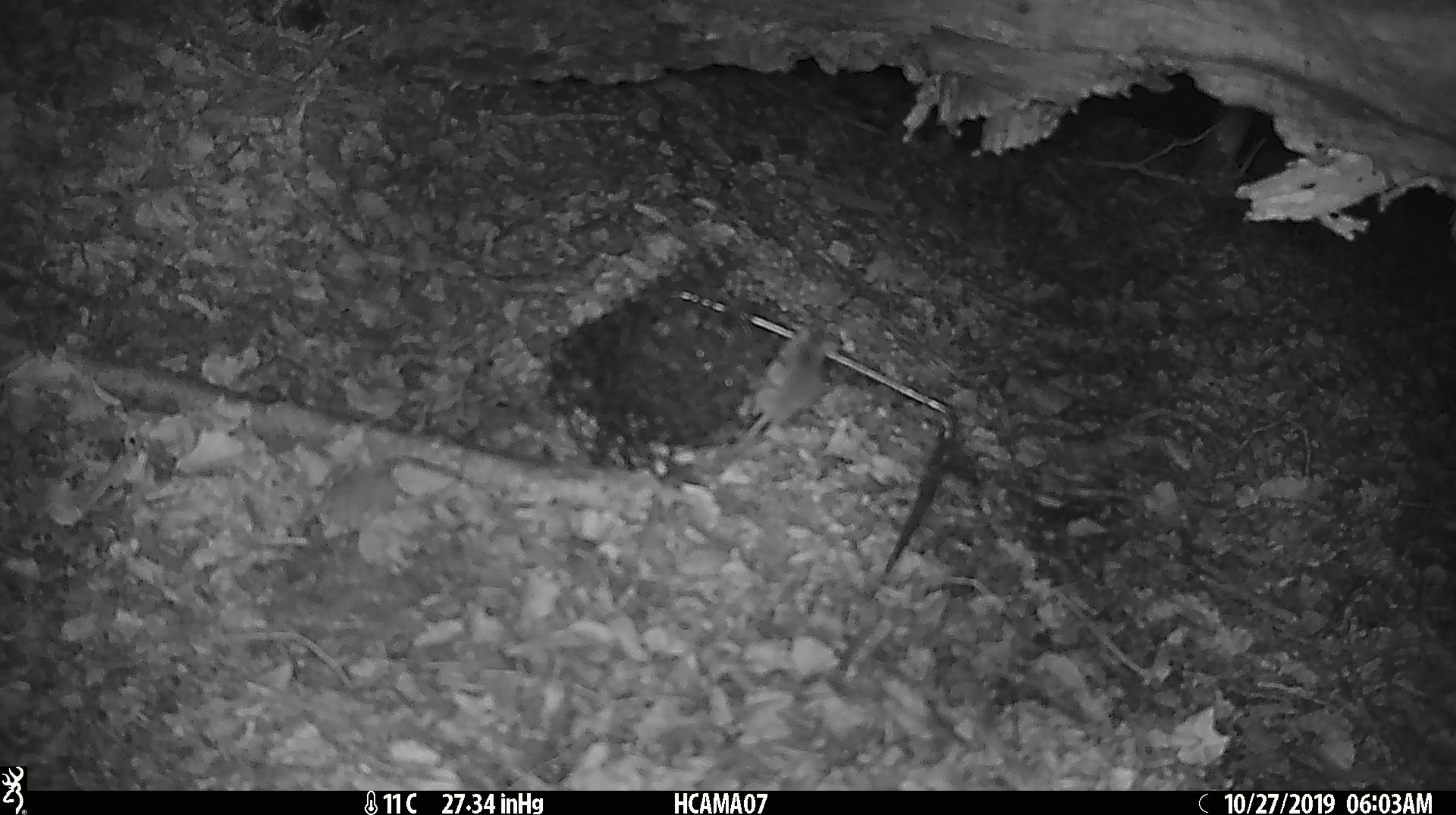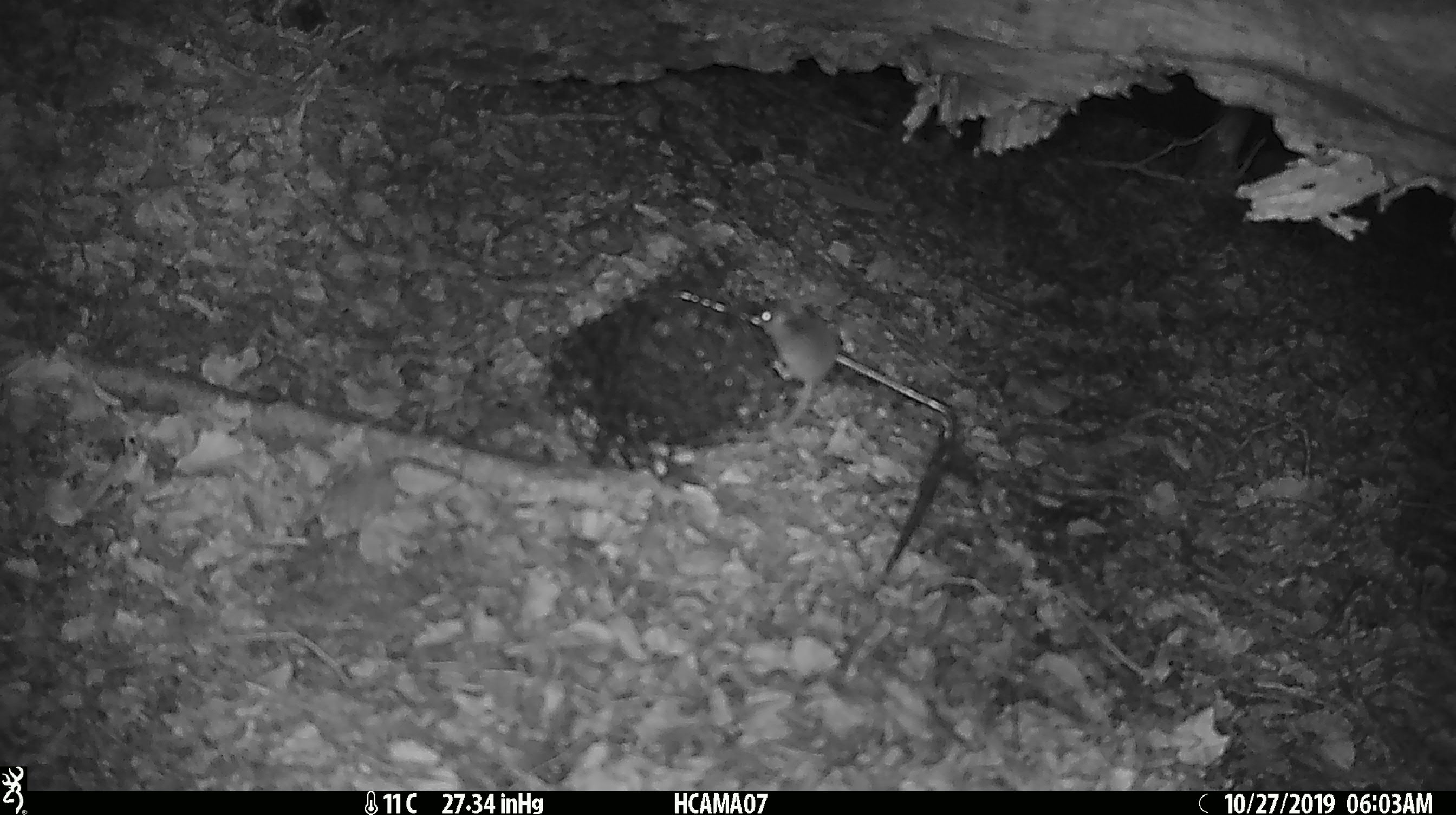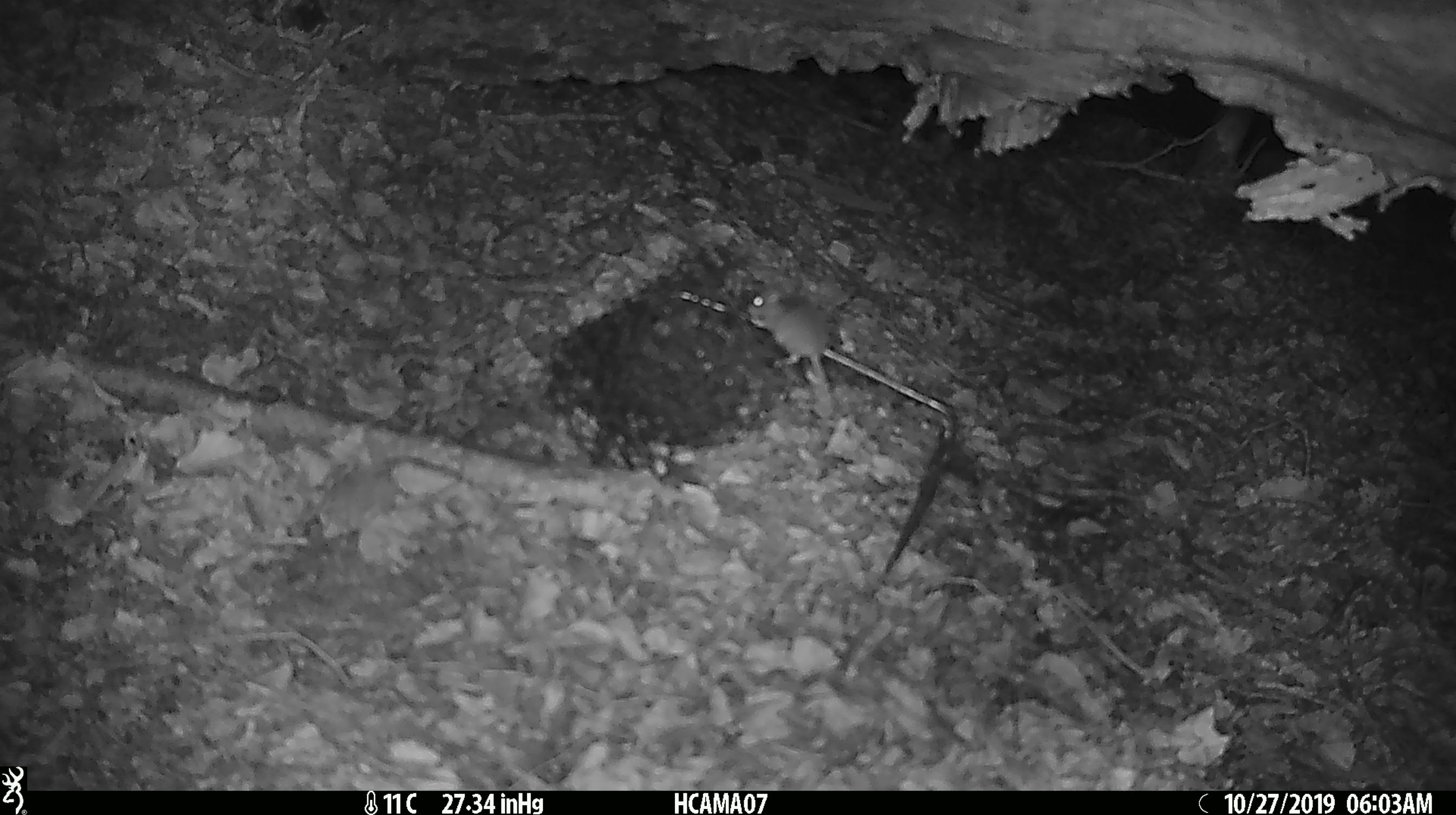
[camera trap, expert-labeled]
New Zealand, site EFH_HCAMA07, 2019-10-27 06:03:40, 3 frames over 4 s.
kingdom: Animalia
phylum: Chordata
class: Mammalia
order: Rodentia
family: Muridae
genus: Mus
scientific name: Mus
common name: mouse